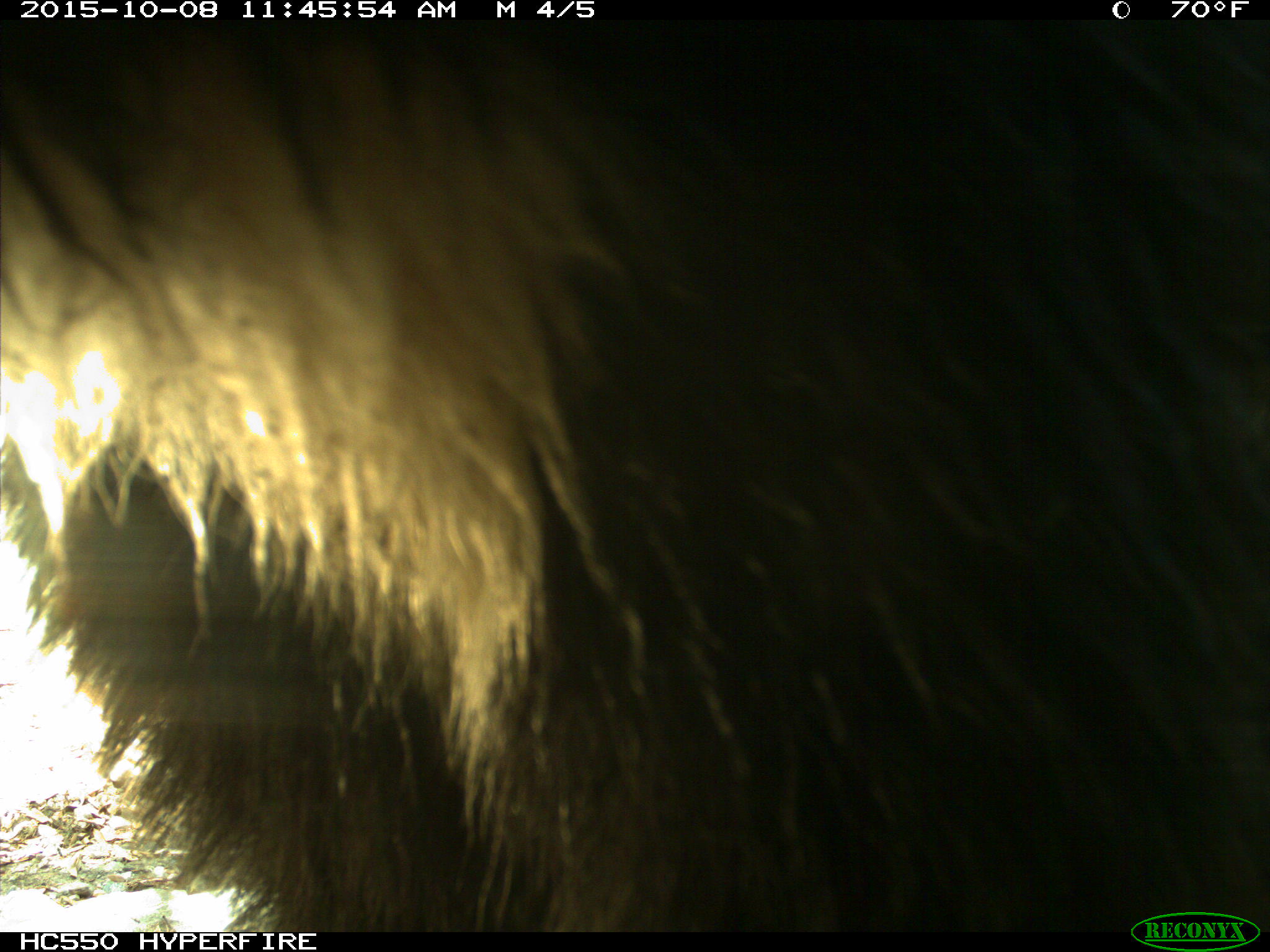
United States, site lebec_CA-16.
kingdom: Animalia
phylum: Chordata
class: Mammalia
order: Carnivora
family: Ursidae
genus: Ursus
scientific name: Ursus americanus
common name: american black bear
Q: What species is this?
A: Ursus americanus (american black bear).